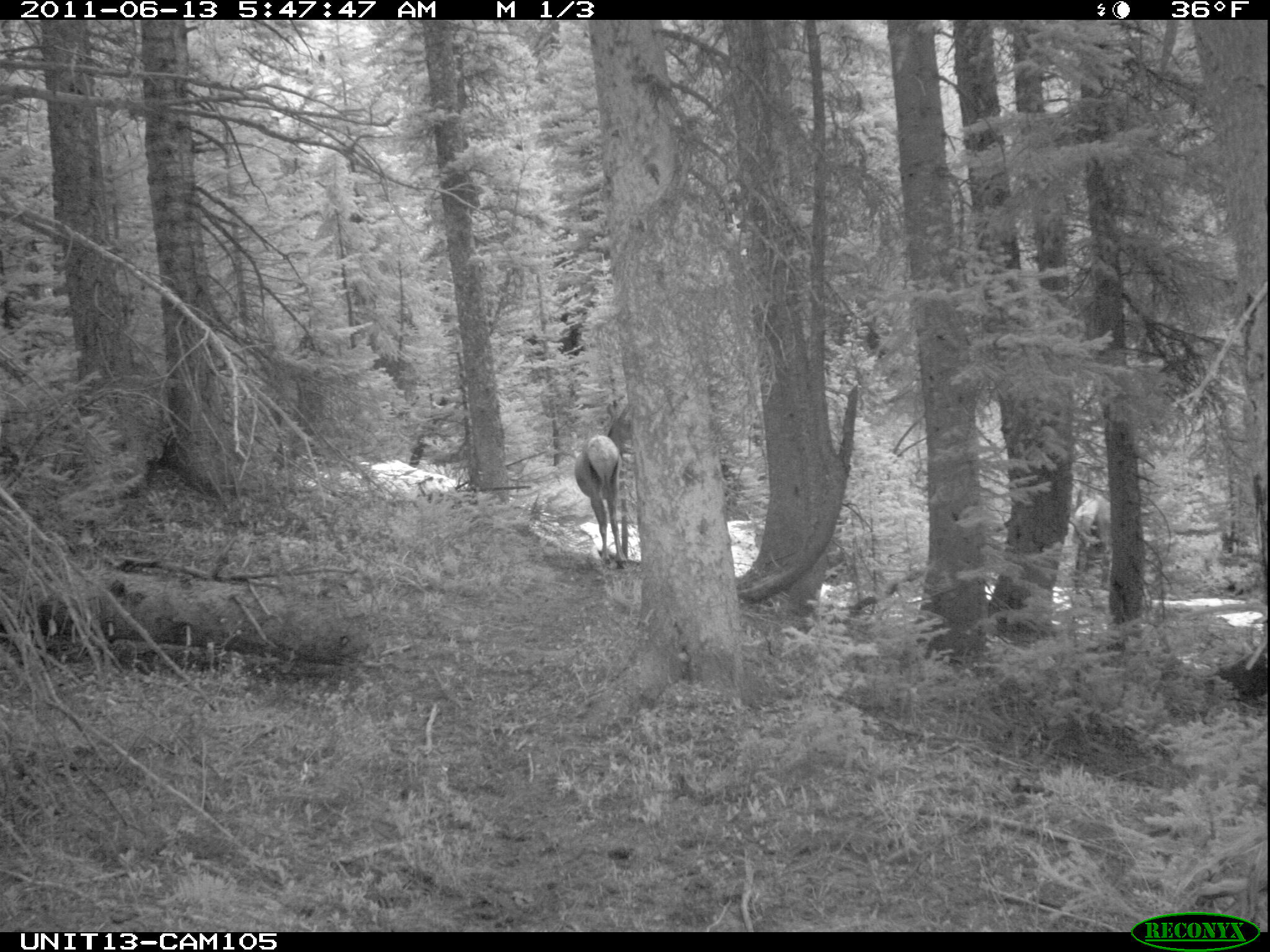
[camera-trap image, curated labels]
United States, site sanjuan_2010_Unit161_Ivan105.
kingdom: Animalia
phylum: Chordata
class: Mammalia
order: Artiodactyla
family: Cervidae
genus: Cervus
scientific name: Cervus elaphus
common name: red deer